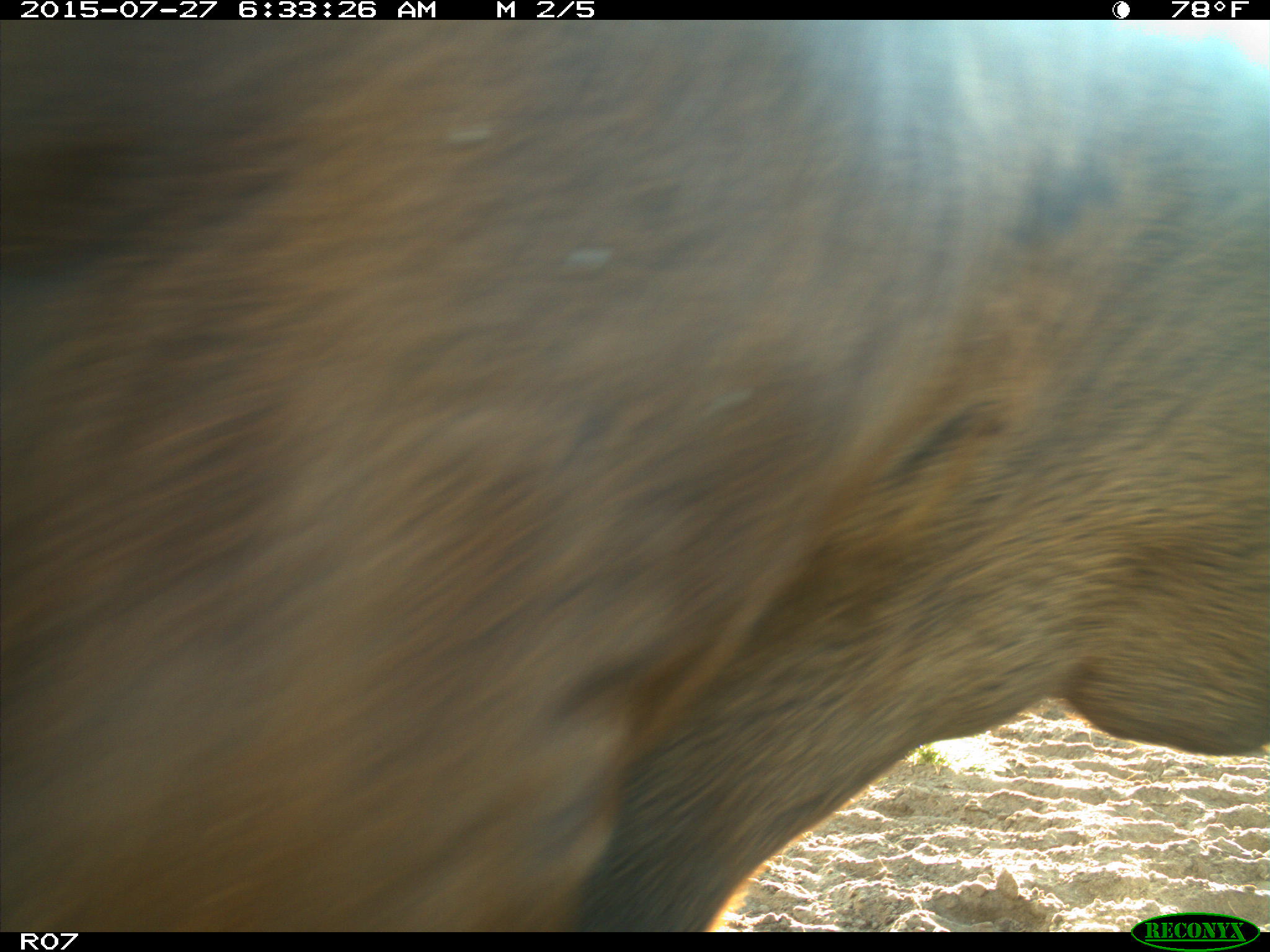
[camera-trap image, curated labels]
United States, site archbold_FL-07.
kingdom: Animalia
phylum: Chordata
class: Mammalia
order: Artiodactyla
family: Bovidae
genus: Bos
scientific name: Bos taurus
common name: domestic cow